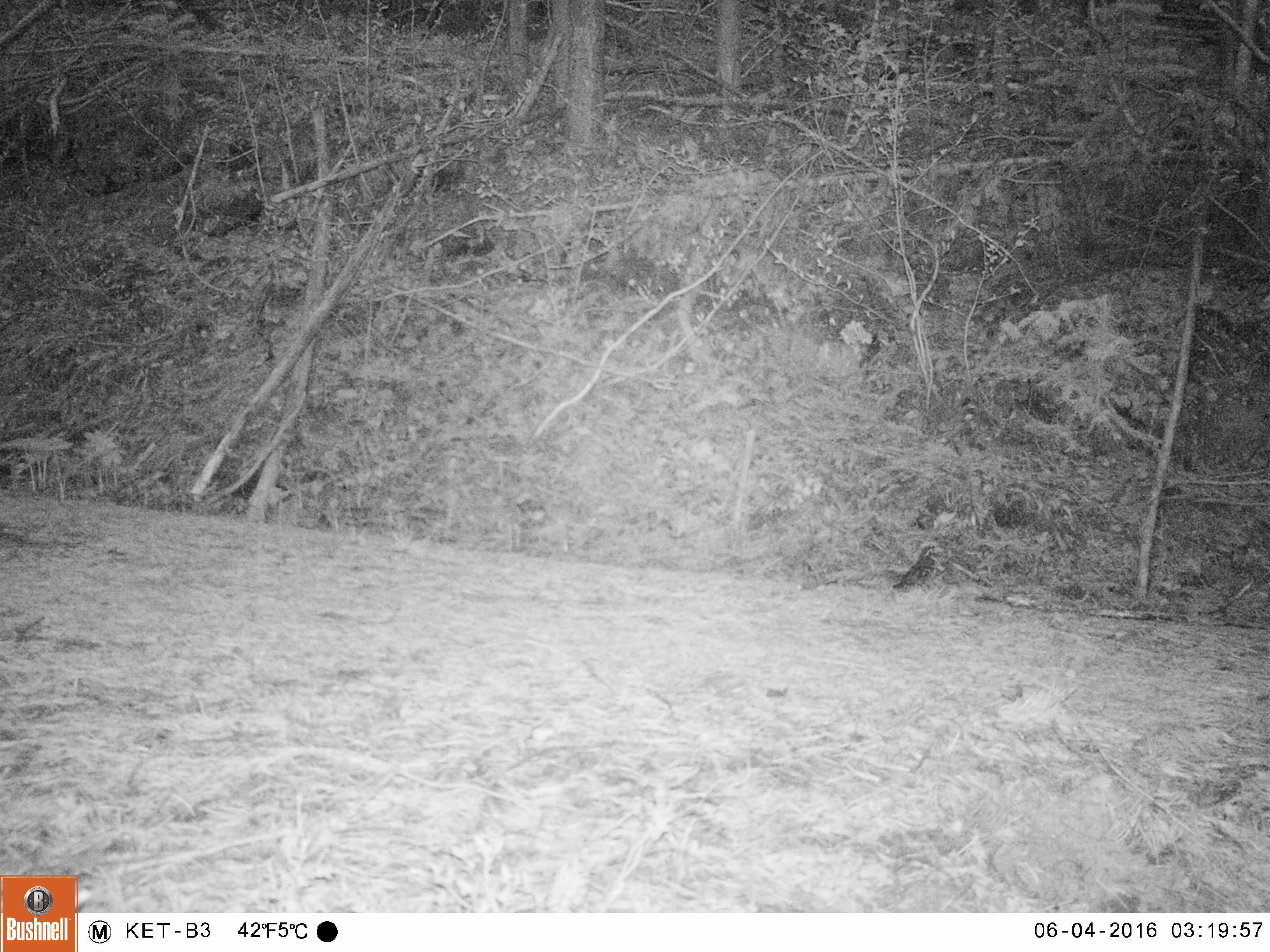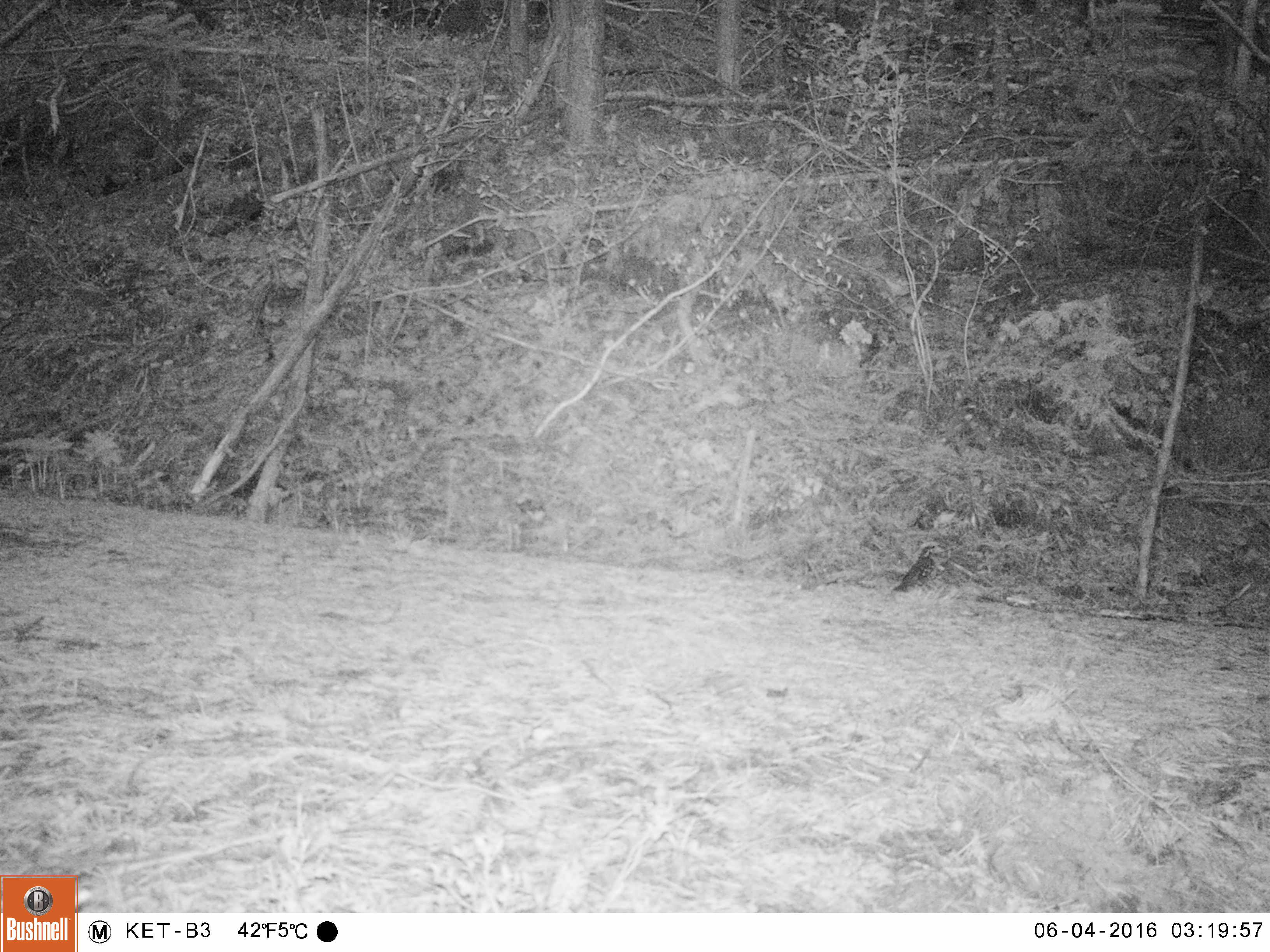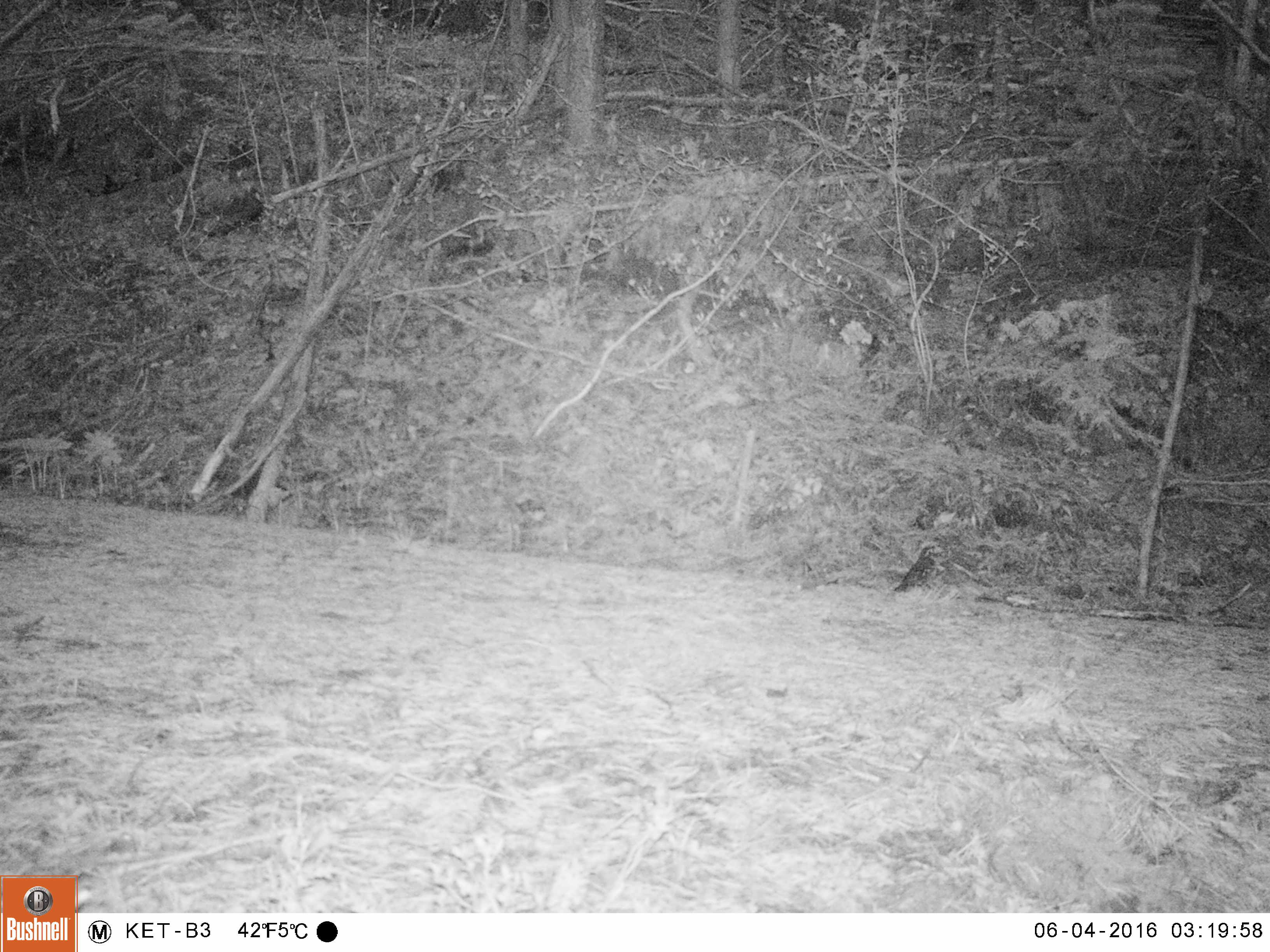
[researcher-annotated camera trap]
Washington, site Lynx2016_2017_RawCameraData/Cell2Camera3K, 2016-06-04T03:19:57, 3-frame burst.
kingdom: Animalia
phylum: Chordata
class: Aves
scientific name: Aves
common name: birds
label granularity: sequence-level